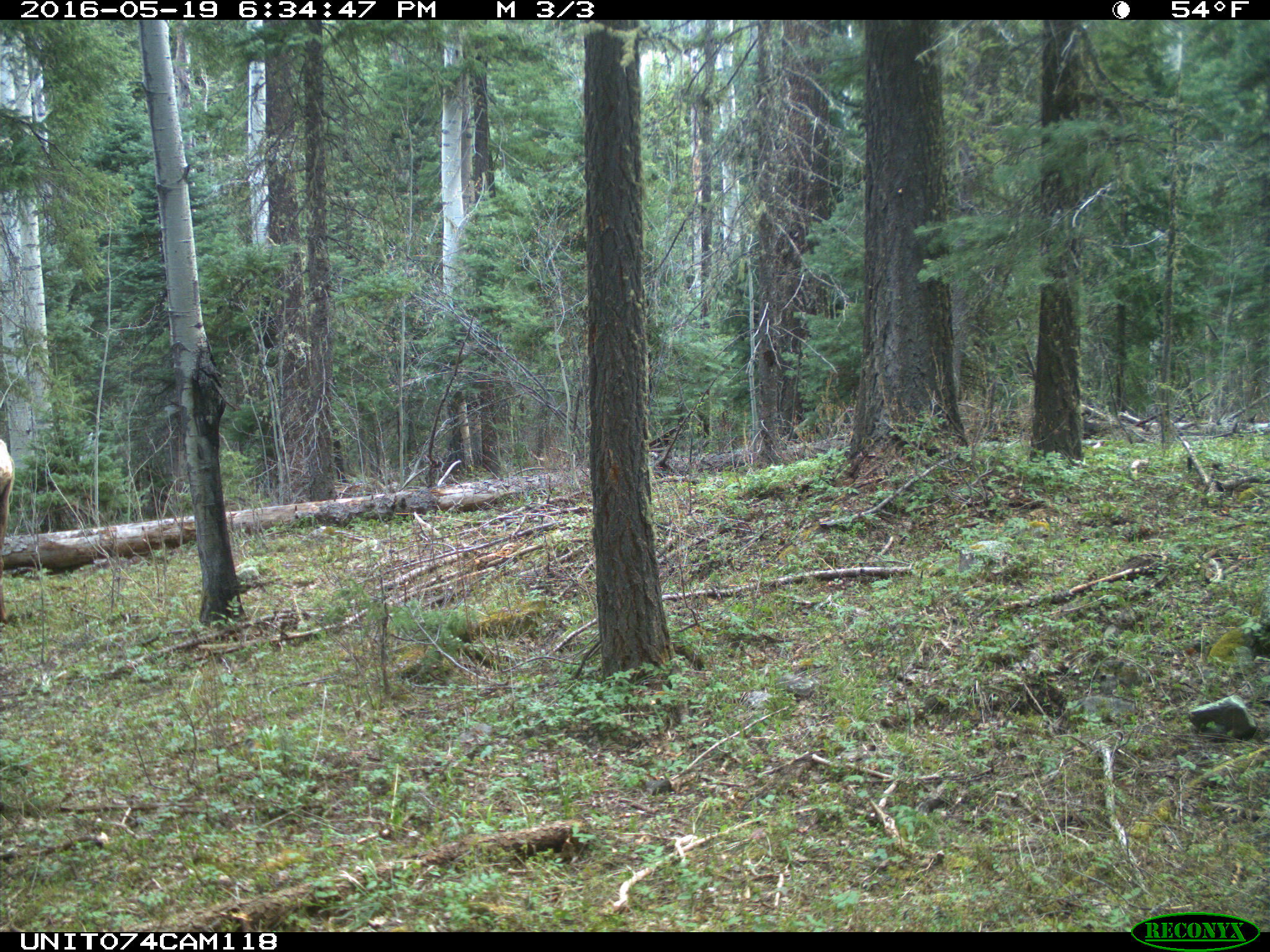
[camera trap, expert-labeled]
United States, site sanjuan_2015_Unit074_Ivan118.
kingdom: Animalia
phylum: Chordata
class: Mammalia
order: Artiodactyla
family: Cervidae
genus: Cervus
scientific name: Cervus elaphus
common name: red deer